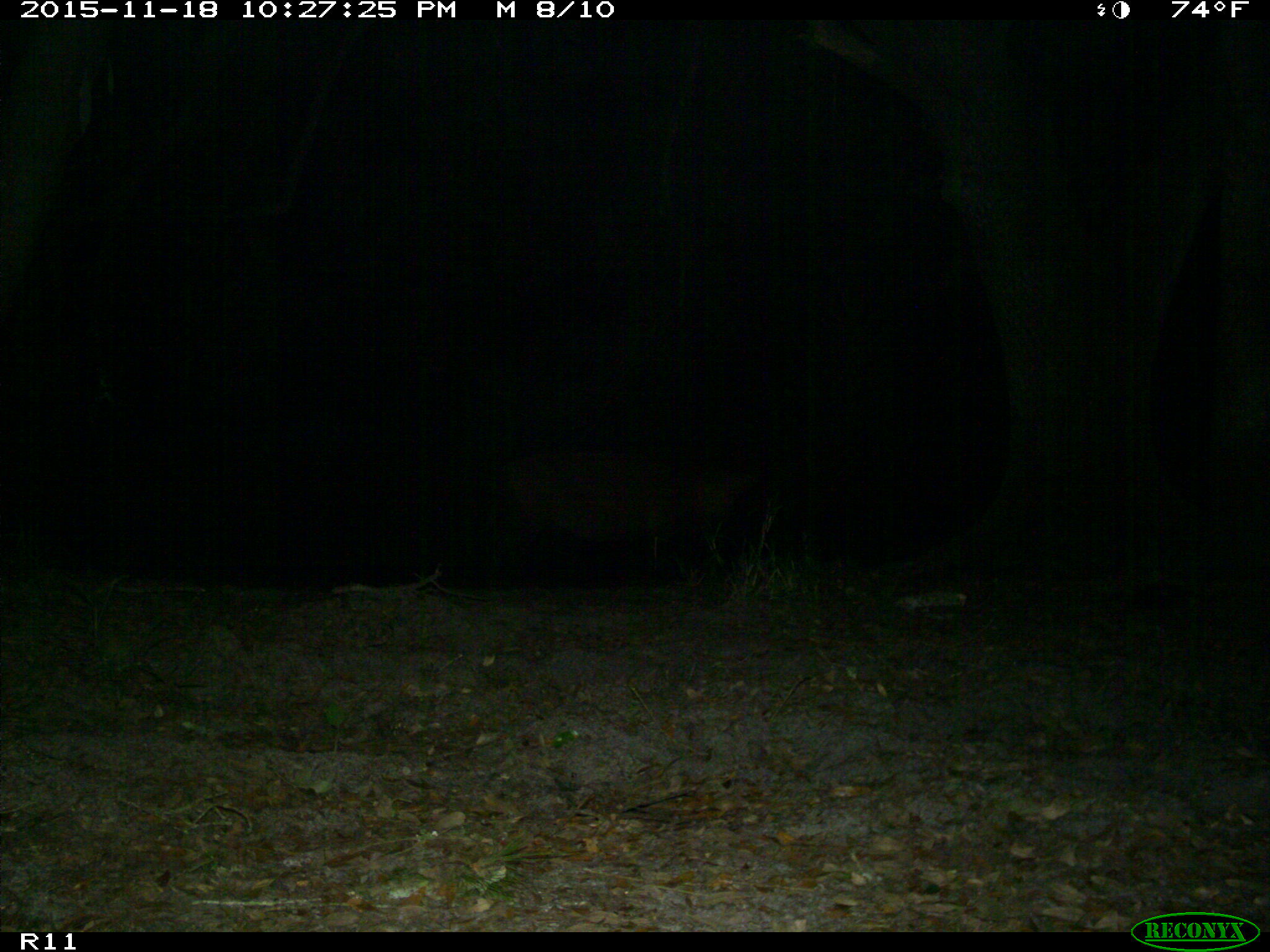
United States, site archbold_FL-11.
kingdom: Animalia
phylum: Chordata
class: Mammalia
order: Artiodactyla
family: Suidae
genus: Sus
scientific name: Sus scrofa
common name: wild boar